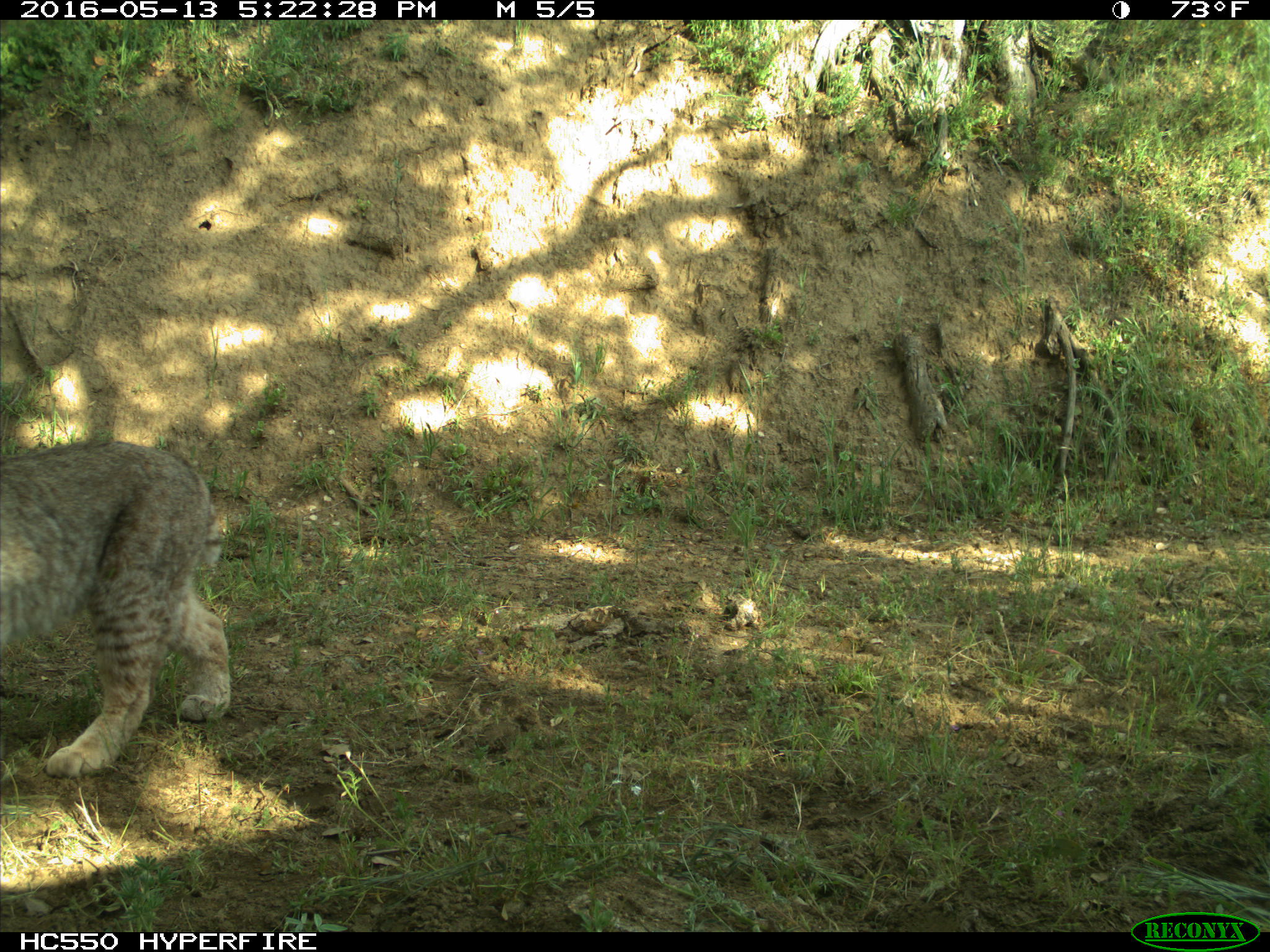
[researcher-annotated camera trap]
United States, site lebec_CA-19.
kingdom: Animalia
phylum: Chordata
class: Mammalia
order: Carnivora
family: Felidae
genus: Lynx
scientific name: Lynx rufus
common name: bobcat